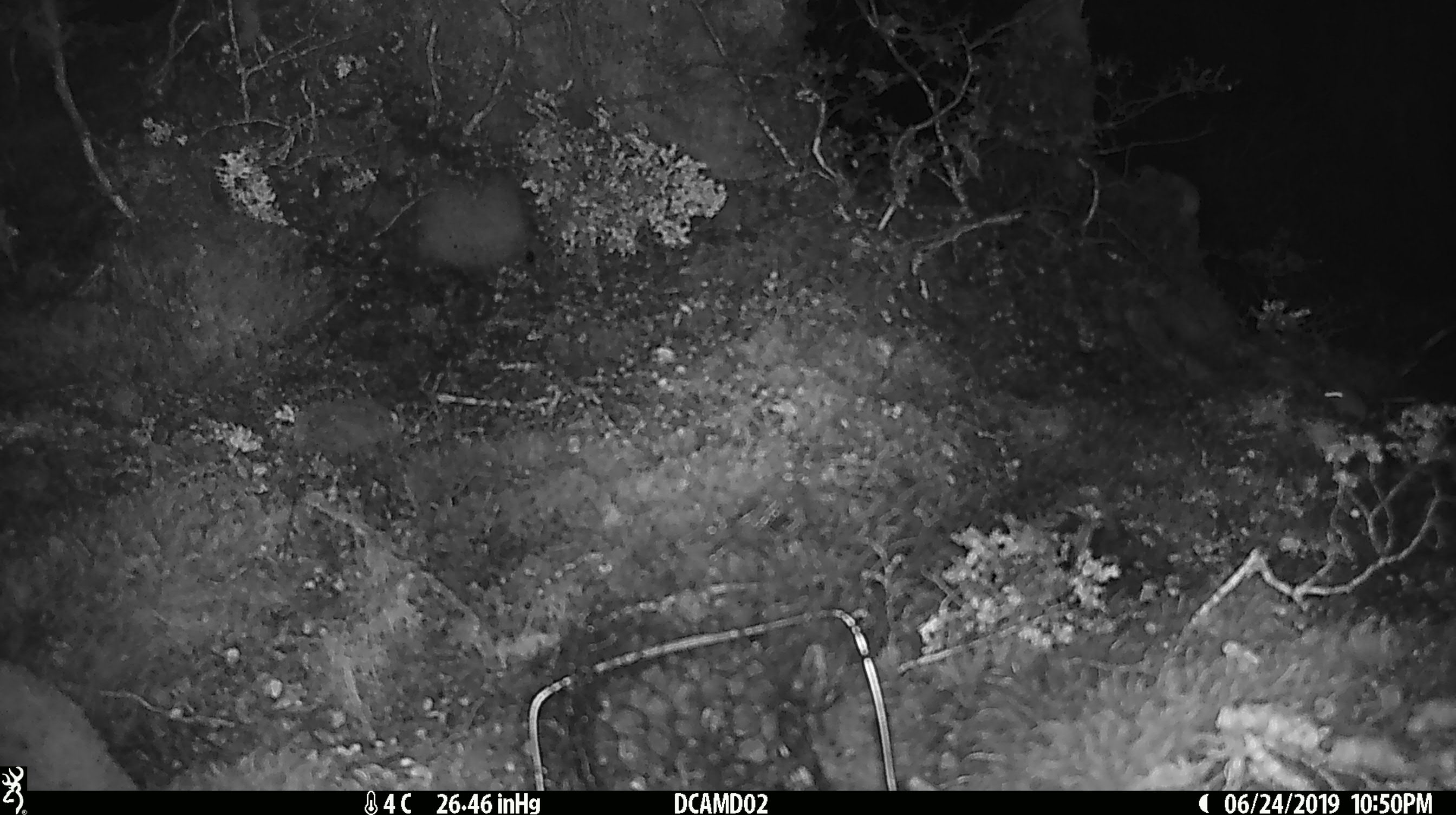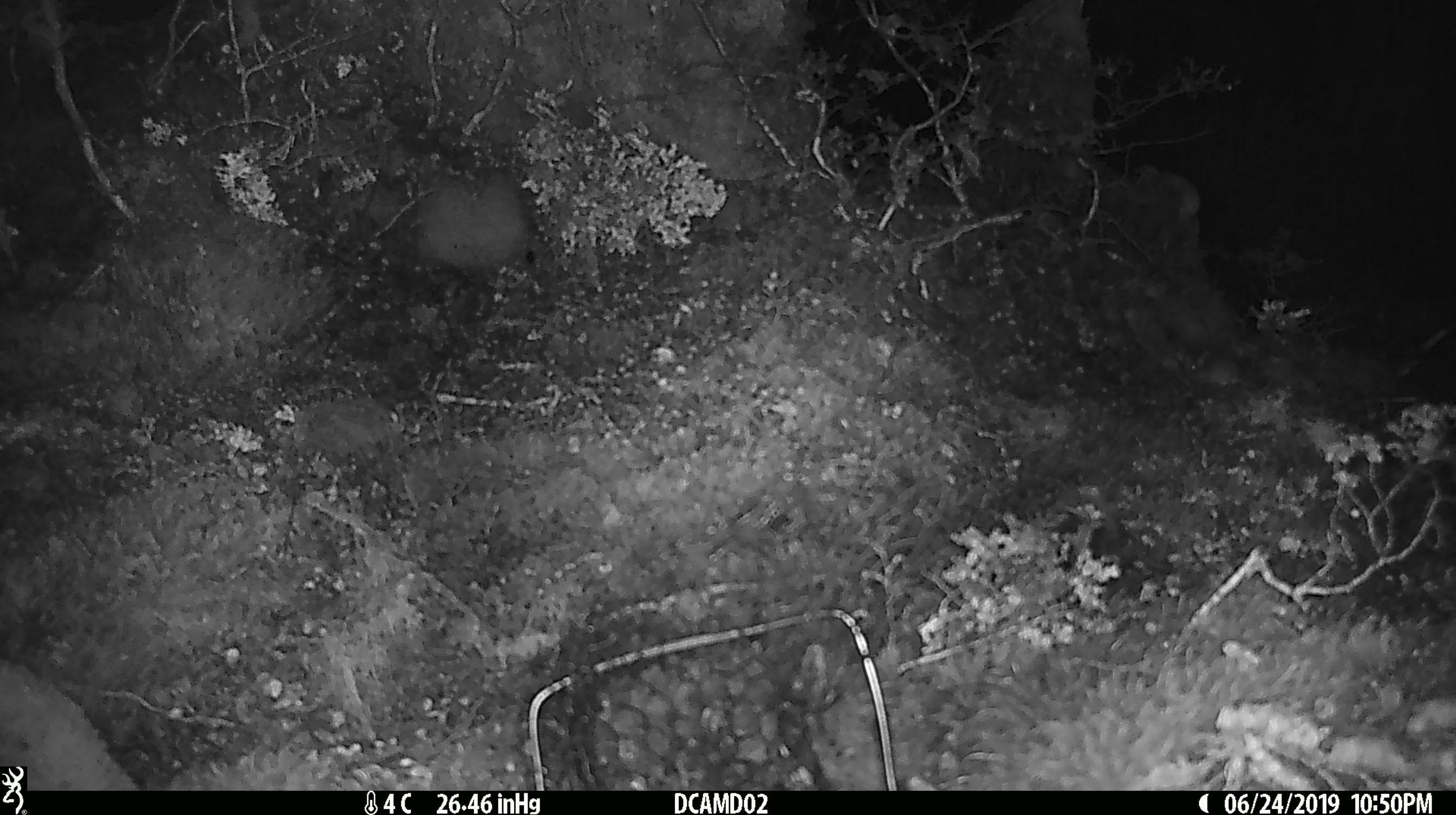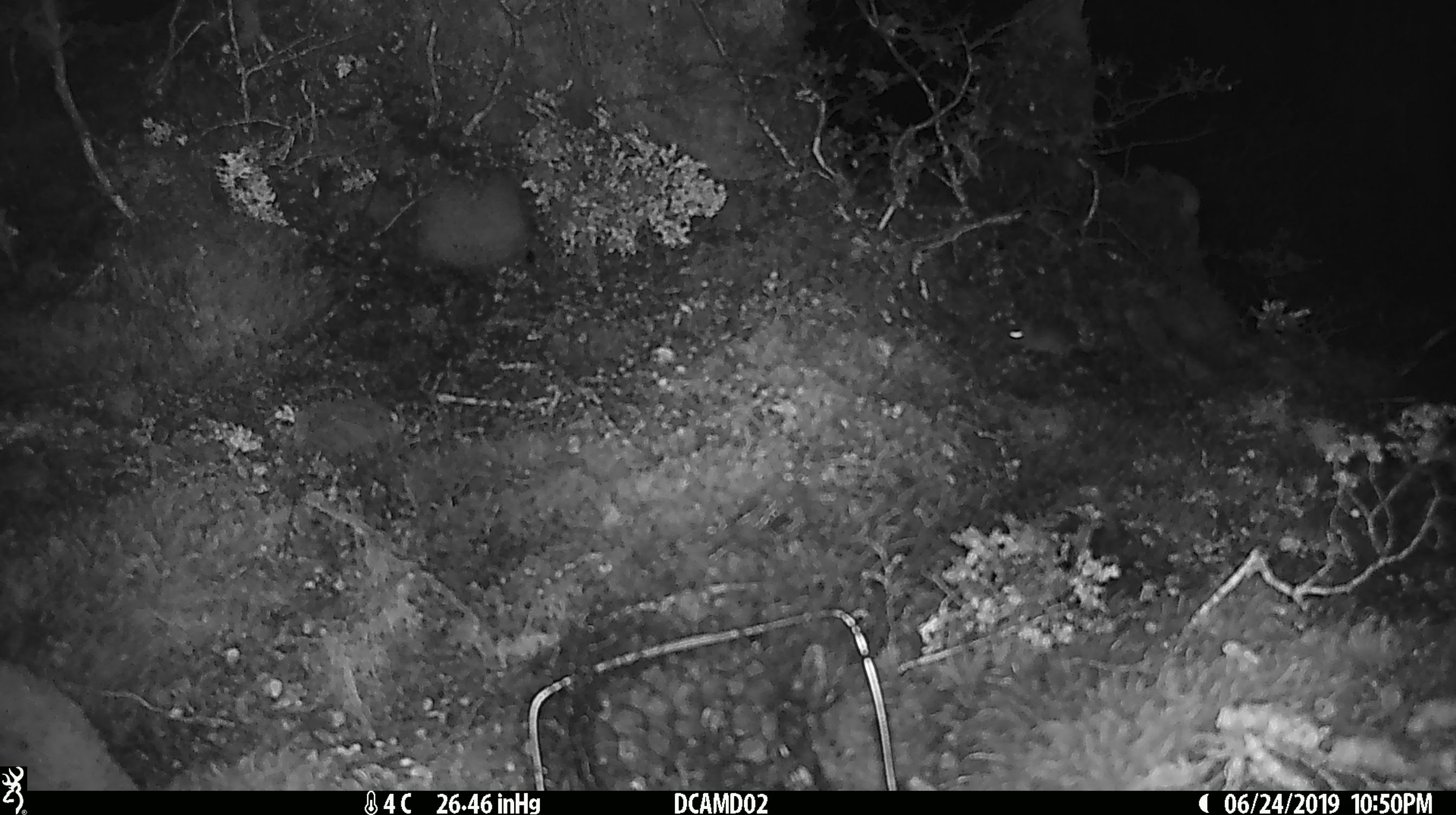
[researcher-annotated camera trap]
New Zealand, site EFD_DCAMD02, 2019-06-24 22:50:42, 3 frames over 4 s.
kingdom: Animalia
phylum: Chordata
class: Mammalia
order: Rodentia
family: Muridae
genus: Mus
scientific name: Mus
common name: mouse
Mouse (Mus).